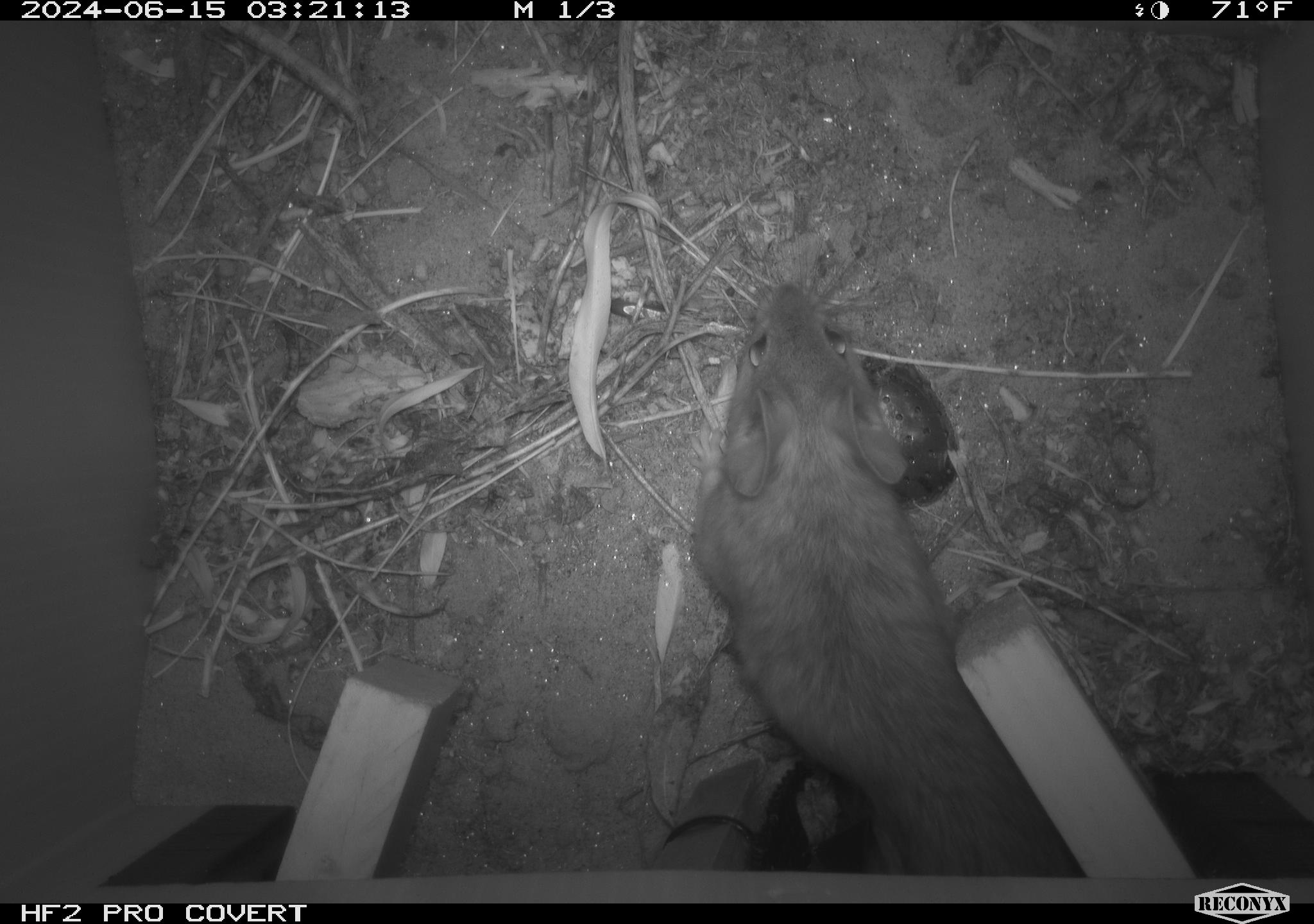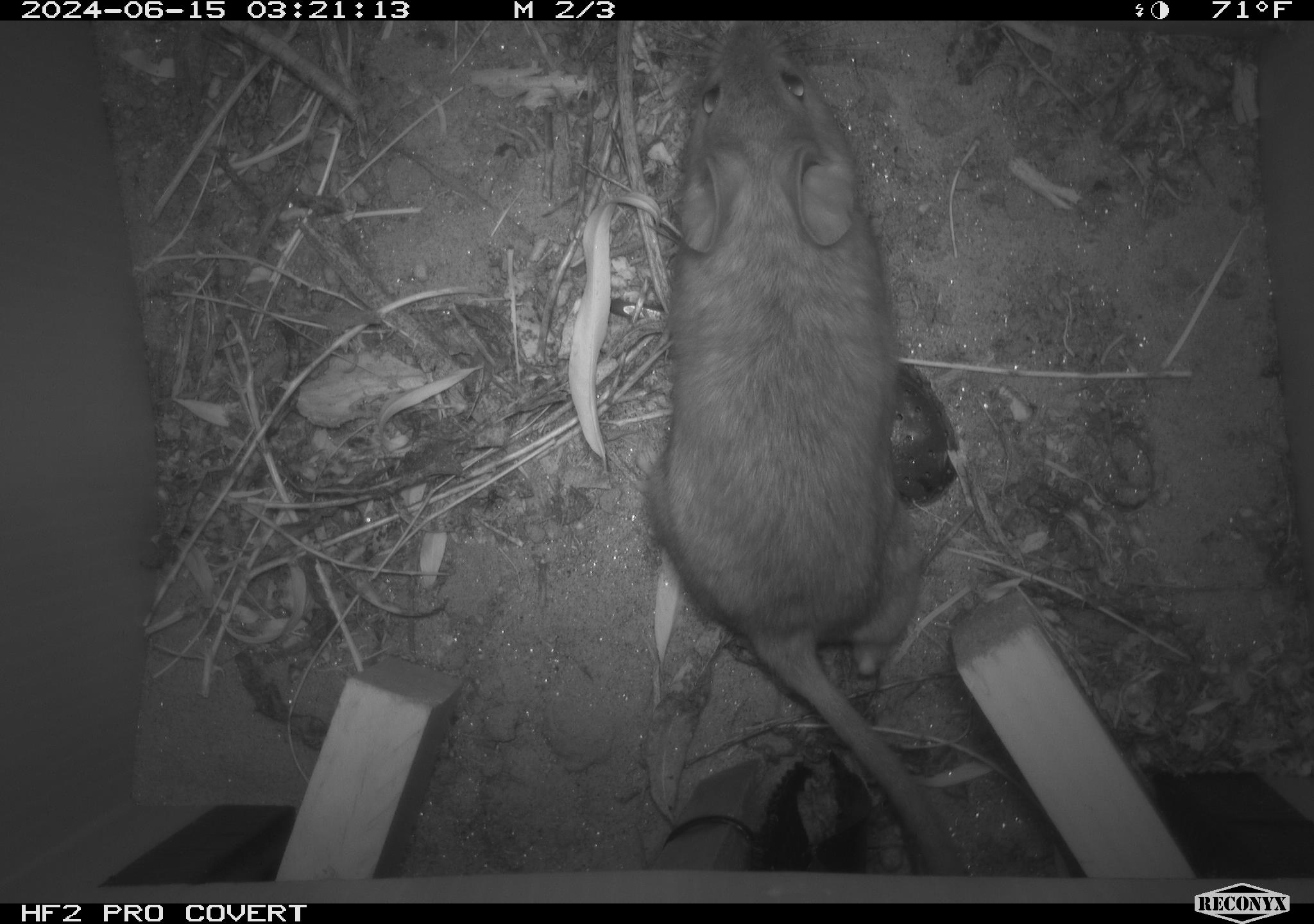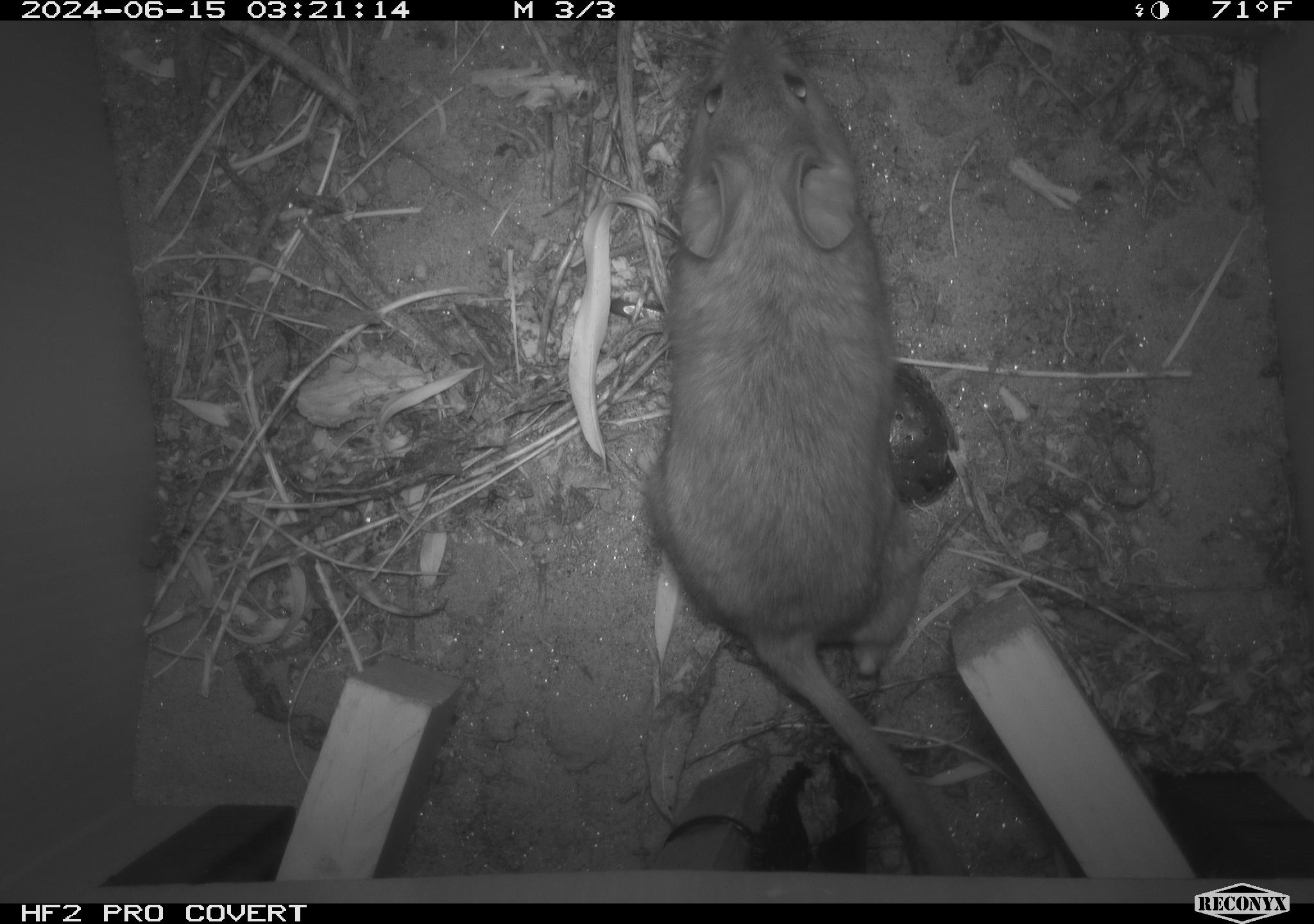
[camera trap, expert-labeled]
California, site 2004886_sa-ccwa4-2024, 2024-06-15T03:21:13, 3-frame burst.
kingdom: Animalia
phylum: Chordata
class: Mammalia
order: Rodentia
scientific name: Rodentia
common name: woodrat or rat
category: woodrat or rat species